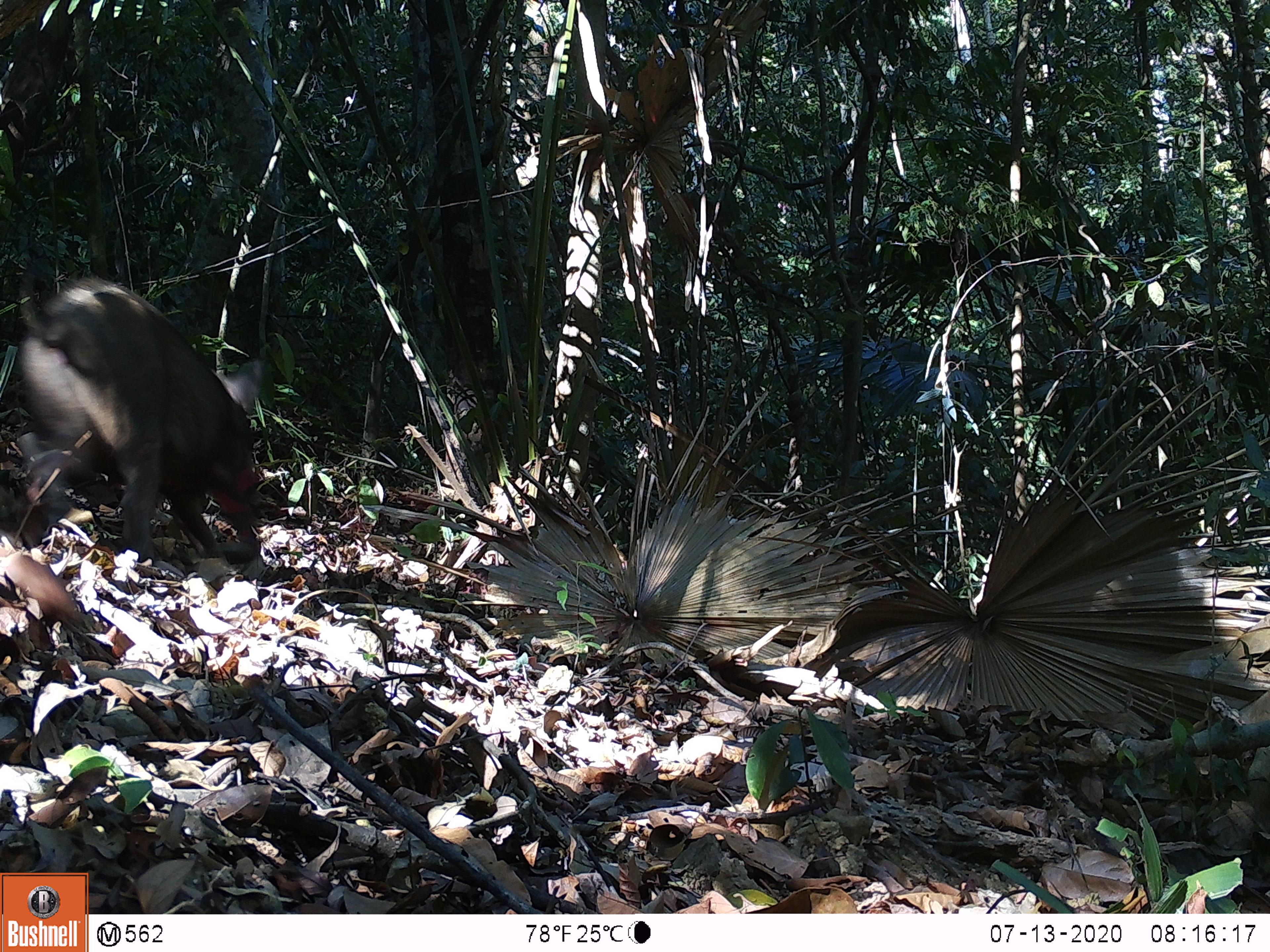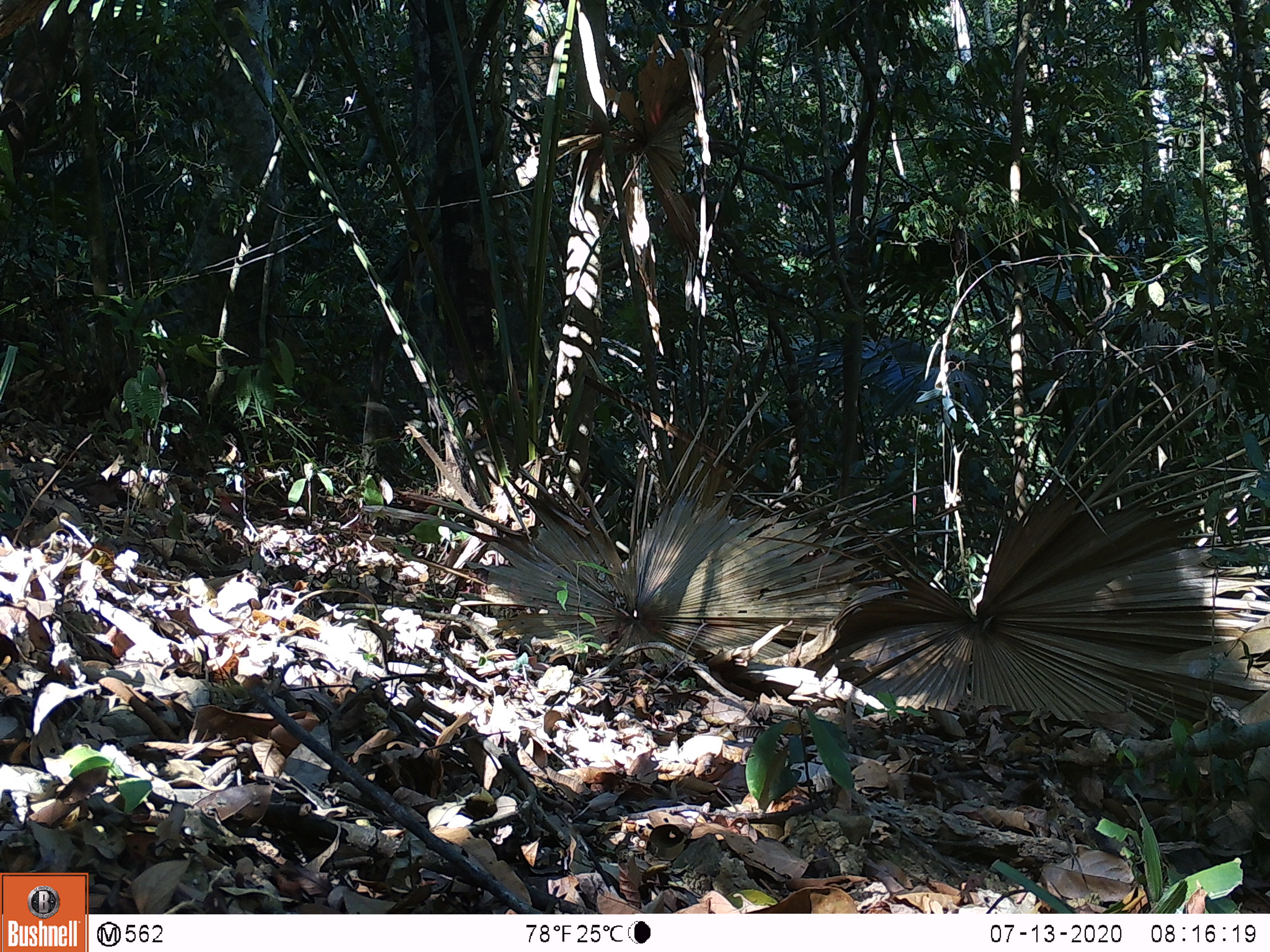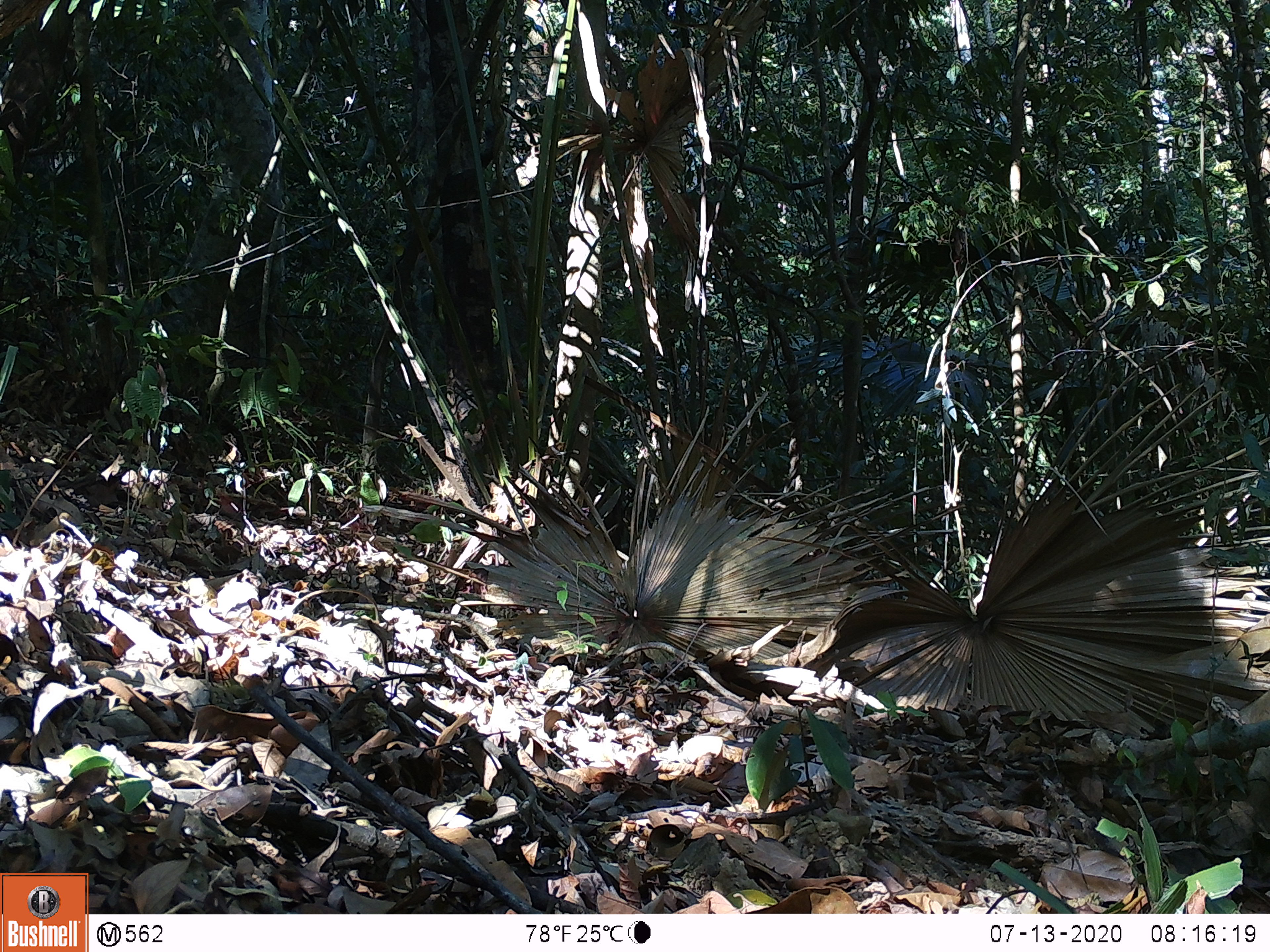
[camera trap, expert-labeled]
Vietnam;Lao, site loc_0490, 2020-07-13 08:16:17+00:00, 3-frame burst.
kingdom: Animalia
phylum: Chordata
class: Mammalia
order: Artiodactyla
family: Suidae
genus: Sus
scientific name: Sus scrofa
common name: eurasian wild pig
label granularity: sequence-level